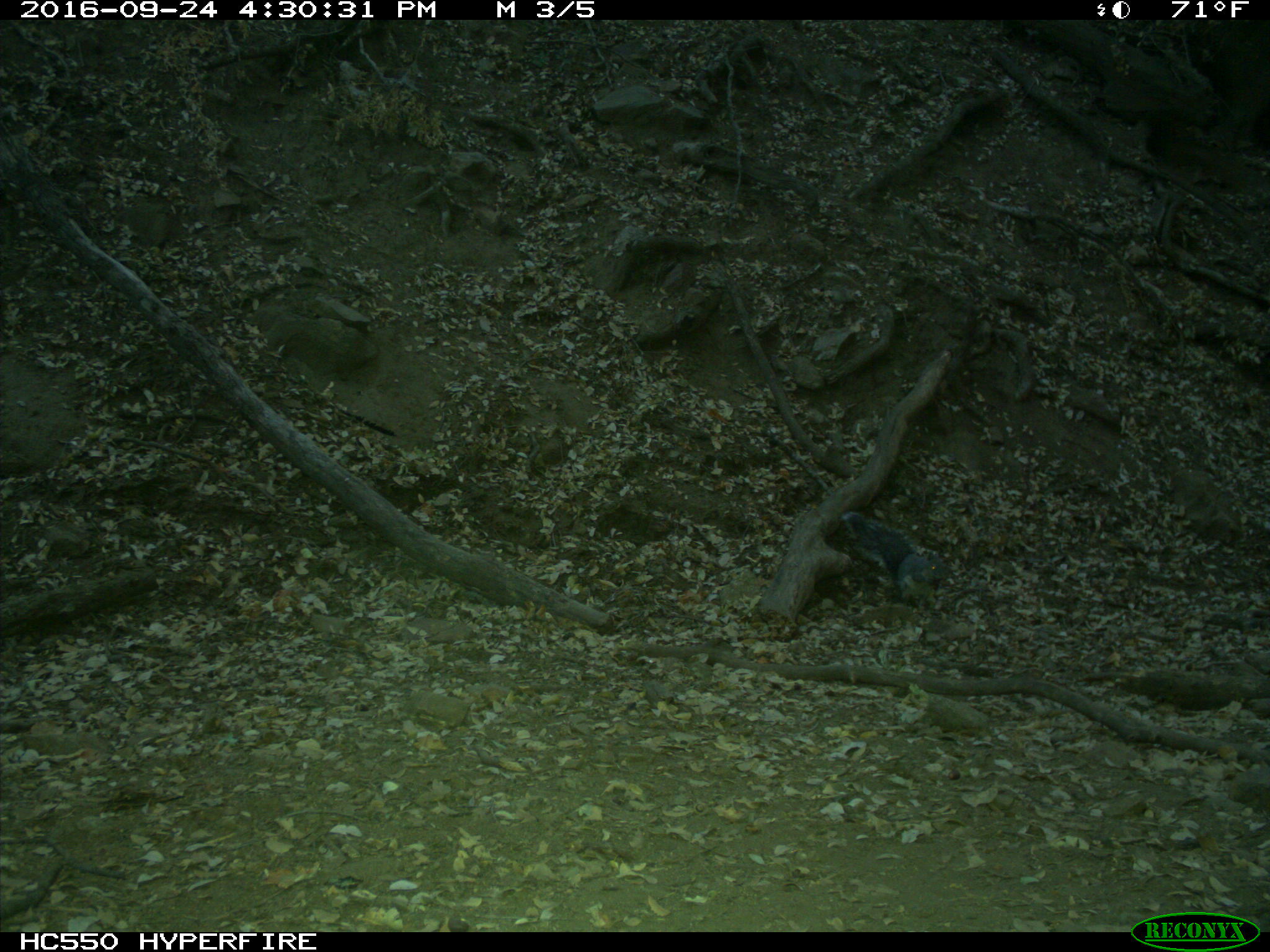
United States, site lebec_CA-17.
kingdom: Animalia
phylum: Chordata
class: Mammalia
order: Rodentia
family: Sciuridae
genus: Sciurus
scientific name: Sciurus carolinensis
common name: eastern gray squirrel